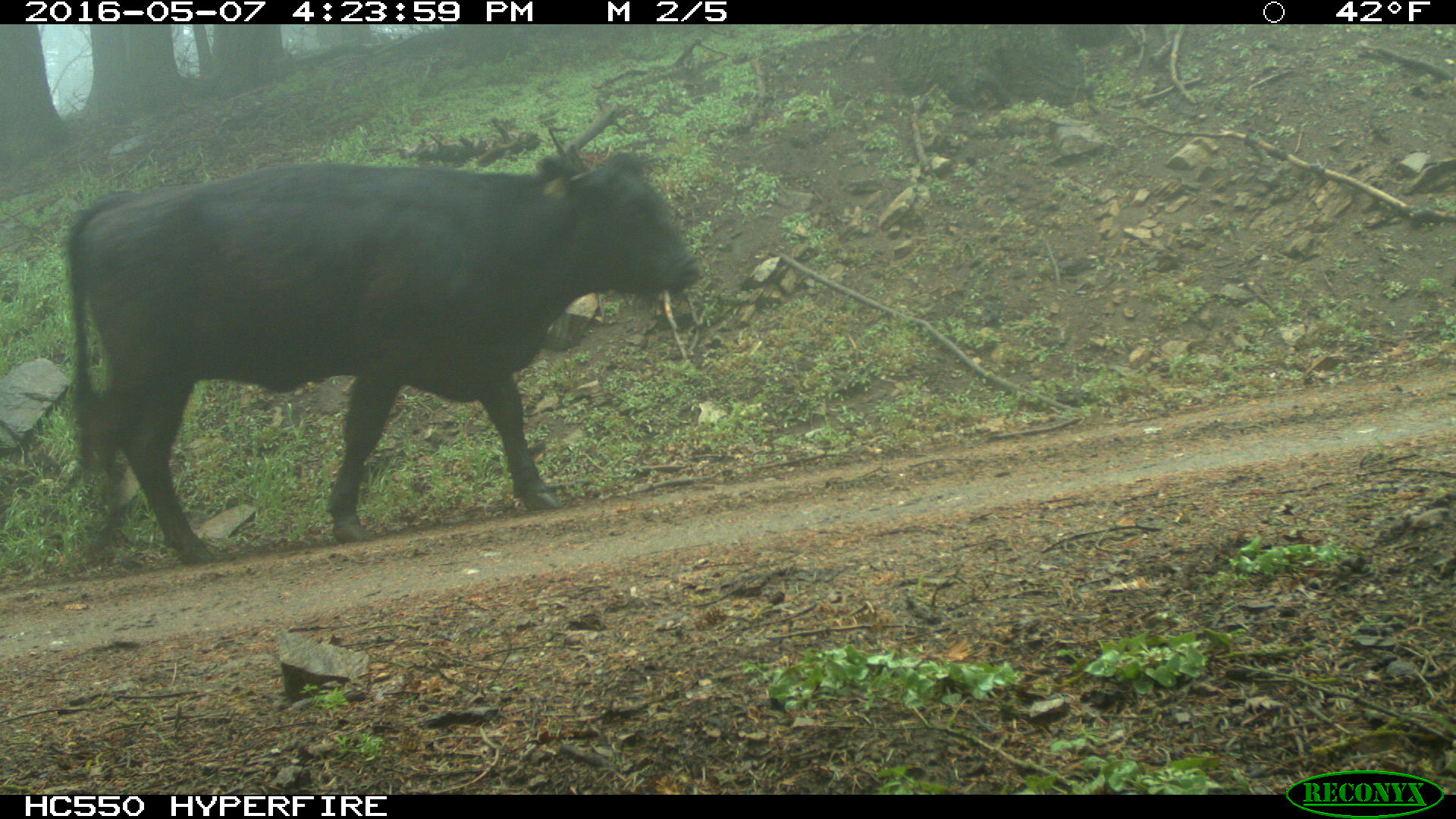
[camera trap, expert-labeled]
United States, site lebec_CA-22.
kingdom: Animalia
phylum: Chordata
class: Mammalia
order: Artiodactyla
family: Bovidae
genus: Bos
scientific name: Bos taurus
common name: domestic cow